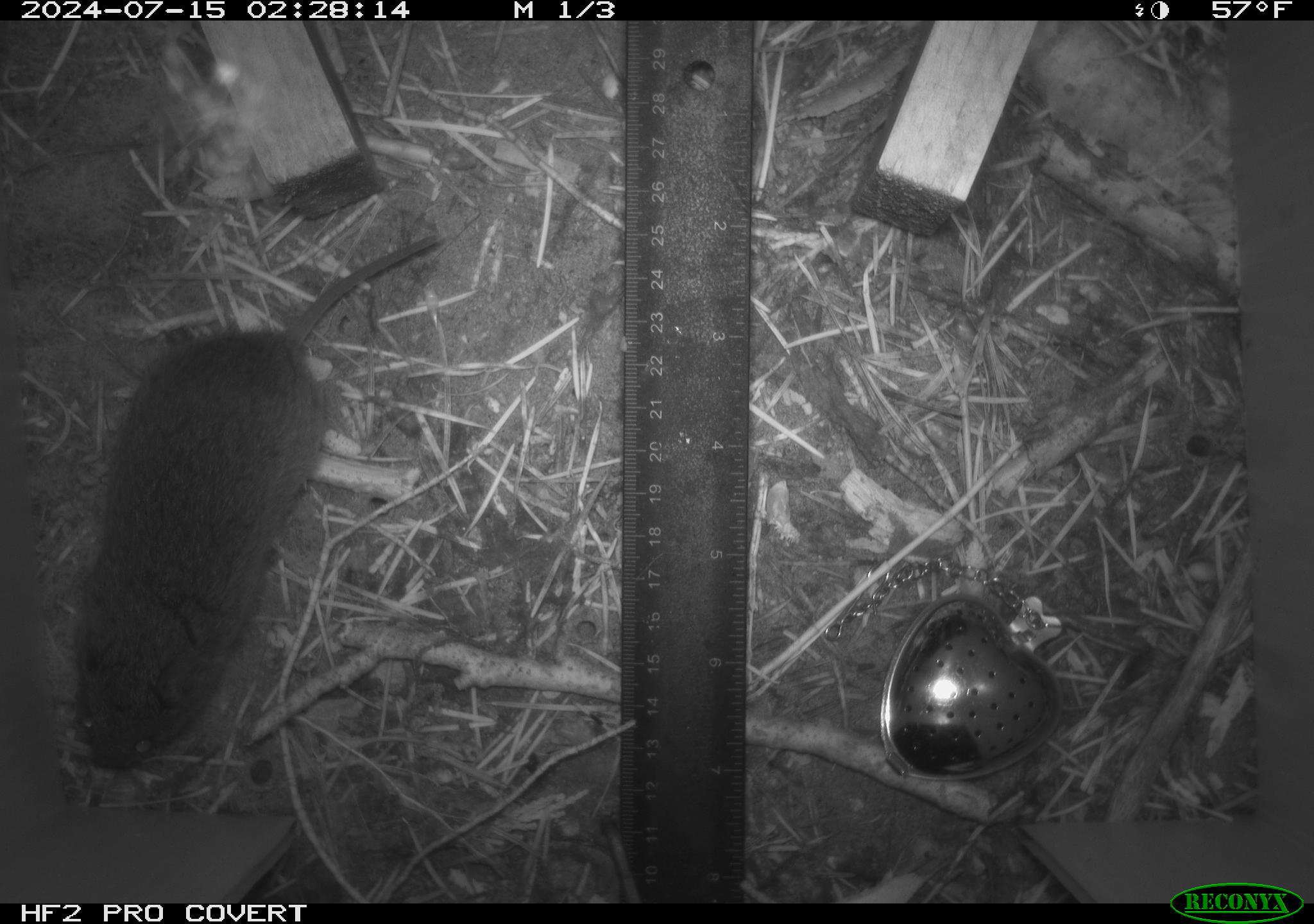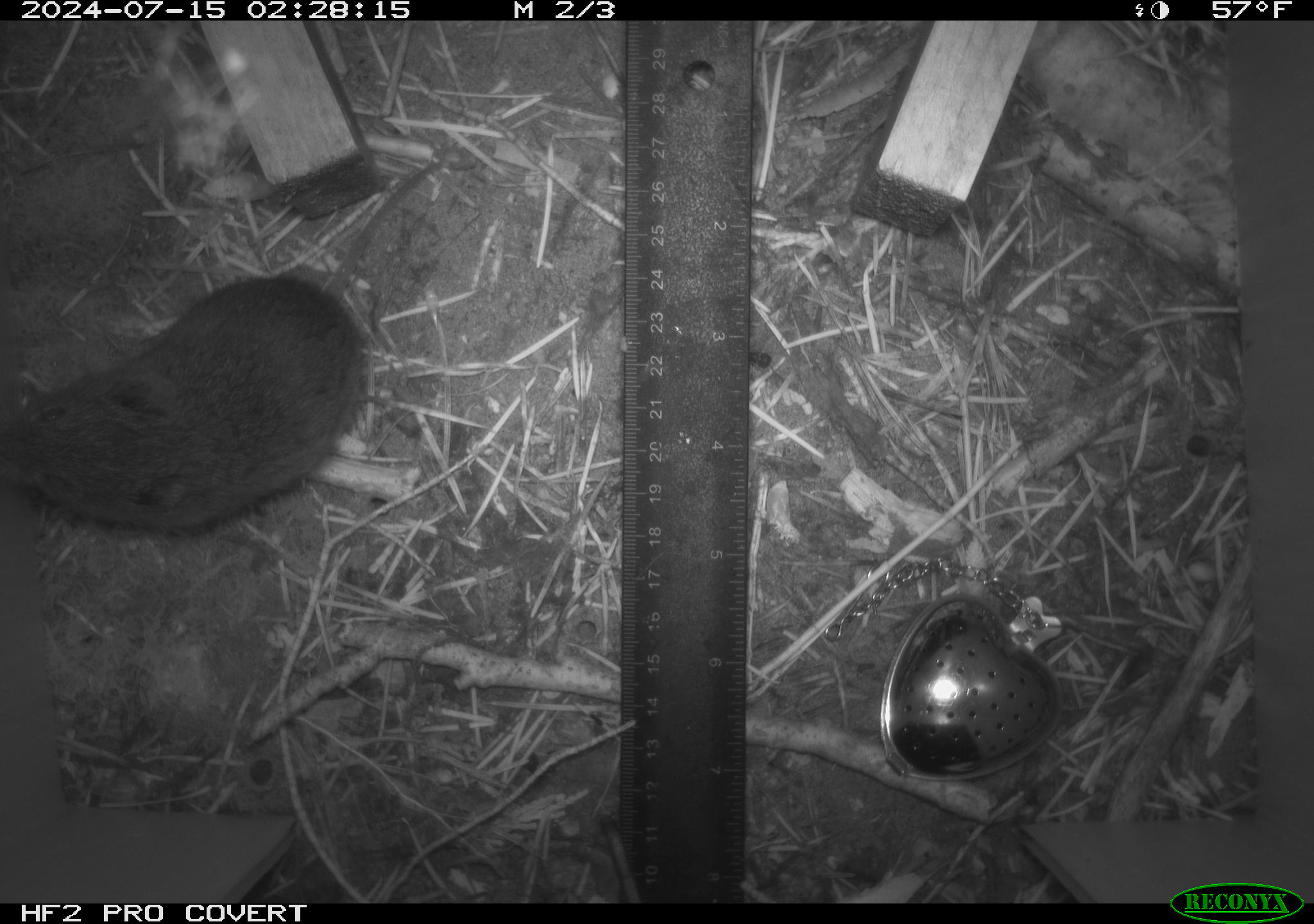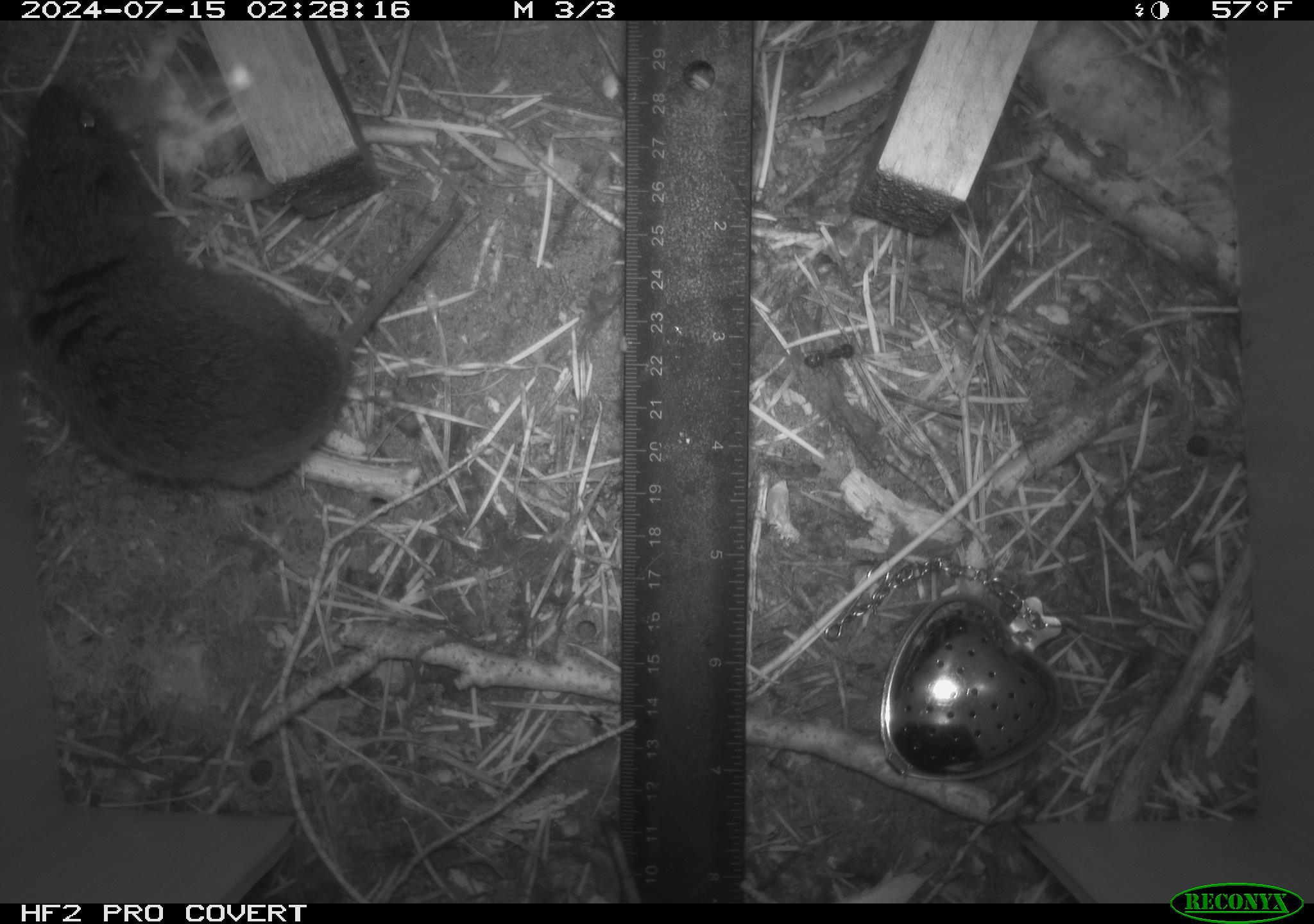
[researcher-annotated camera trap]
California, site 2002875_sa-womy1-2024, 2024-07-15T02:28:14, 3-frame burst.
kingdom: Animalia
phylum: Chordata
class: Mammalia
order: Rodentia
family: Cricetidae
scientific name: Arvicolinae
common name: voles, lemmings, and muskrats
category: arvicolinae subfamily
Arvicolinae subfamily (voles, lemmings, and muskrats) (Arvicolinae).